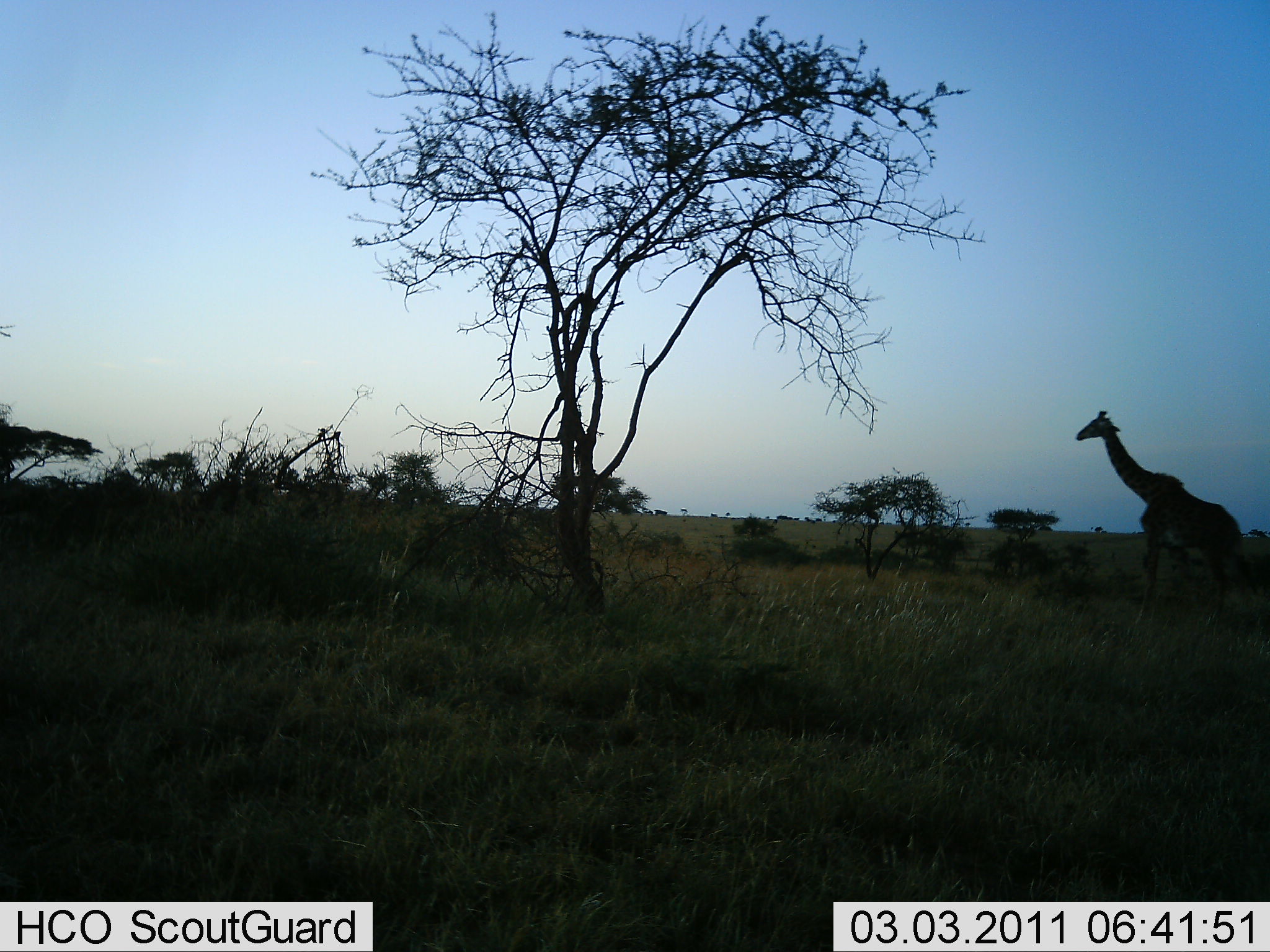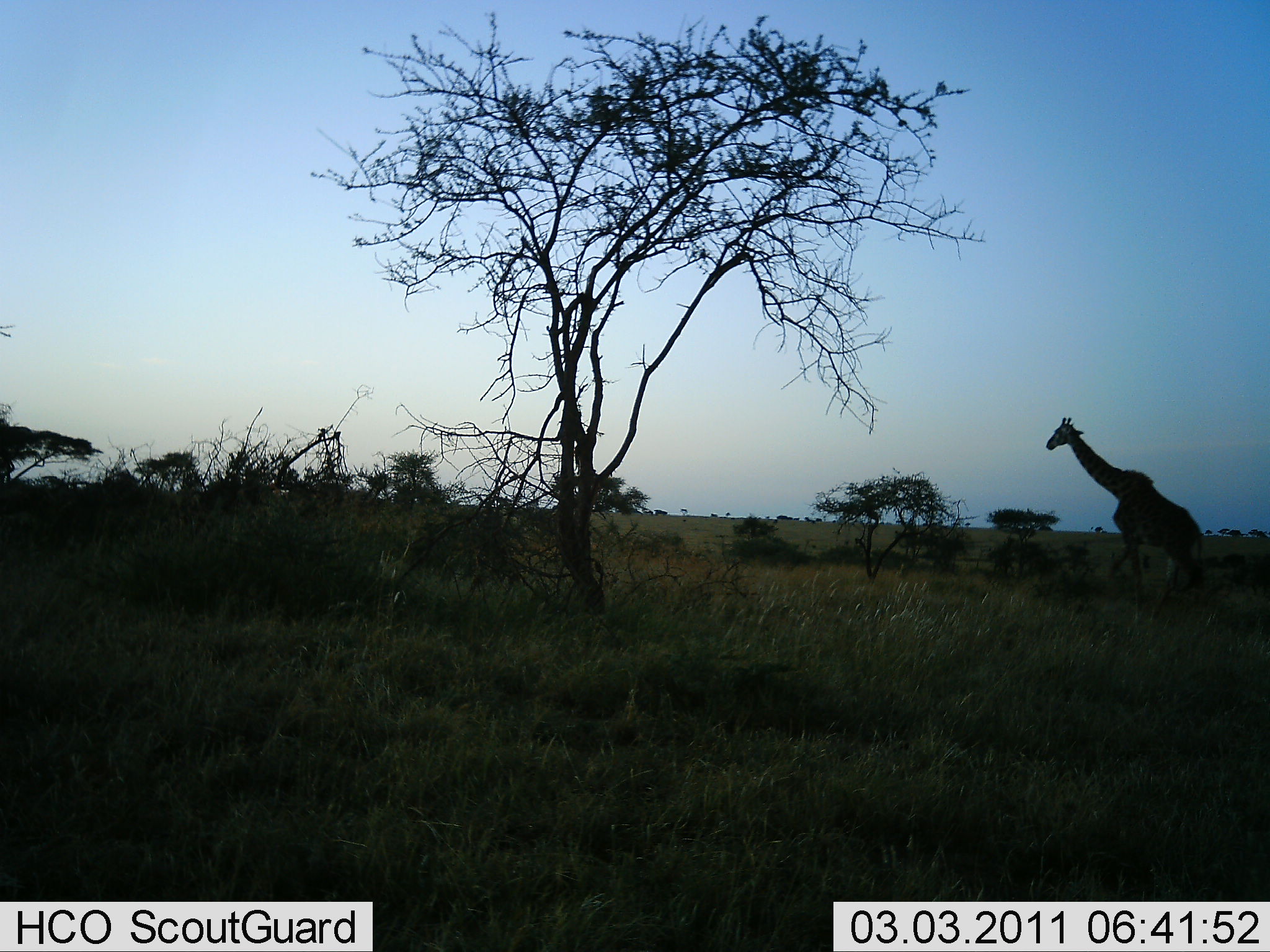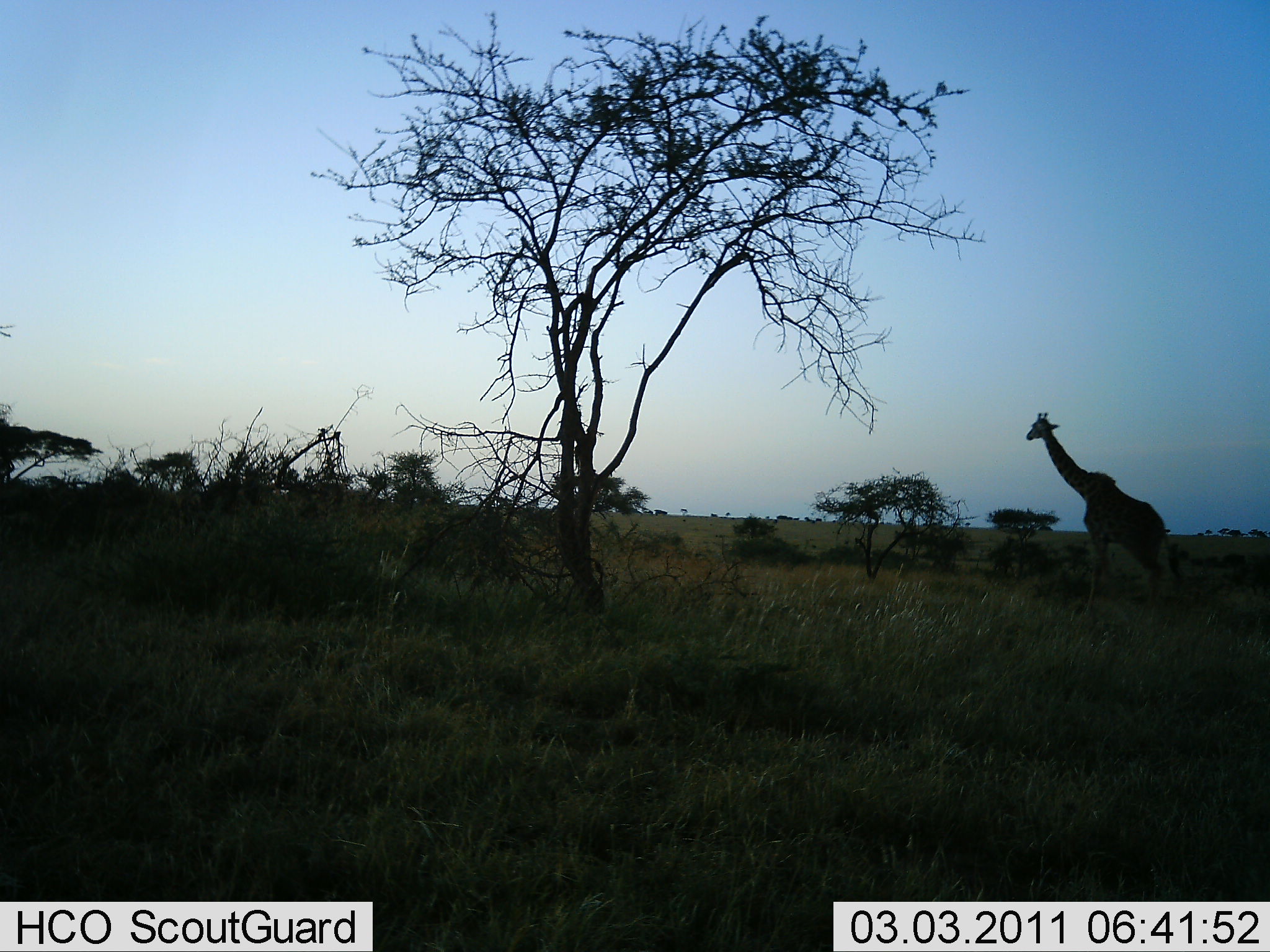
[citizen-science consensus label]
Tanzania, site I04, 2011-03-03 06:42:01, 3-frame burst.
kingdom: Animalia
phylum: Chordata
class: Mammalia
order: Artiodactyla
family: Giraffidae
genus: Giraffa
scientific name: Giraffa camelopardalis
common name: giraffe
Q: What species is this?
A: Giraffe (Giraffa camelopardalis).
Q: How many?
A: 1.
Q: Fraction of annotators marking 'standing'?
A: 9%.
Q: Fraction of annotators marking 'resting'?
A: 0%.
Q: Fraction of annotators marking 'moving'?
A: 91%.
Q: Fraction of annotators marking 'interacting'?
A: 0%.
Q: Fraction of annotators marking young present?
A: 0%.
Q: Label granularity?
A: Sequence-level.